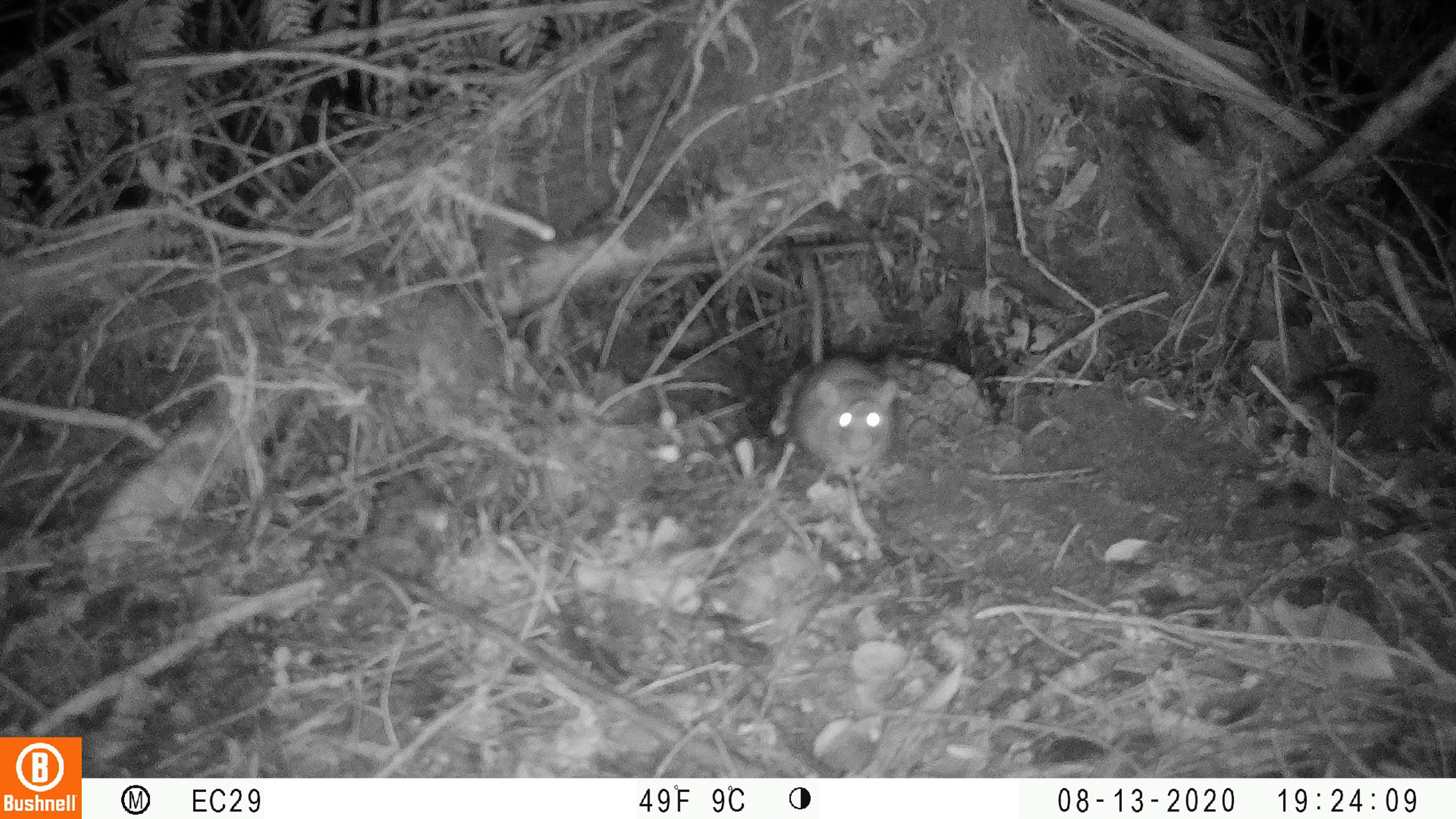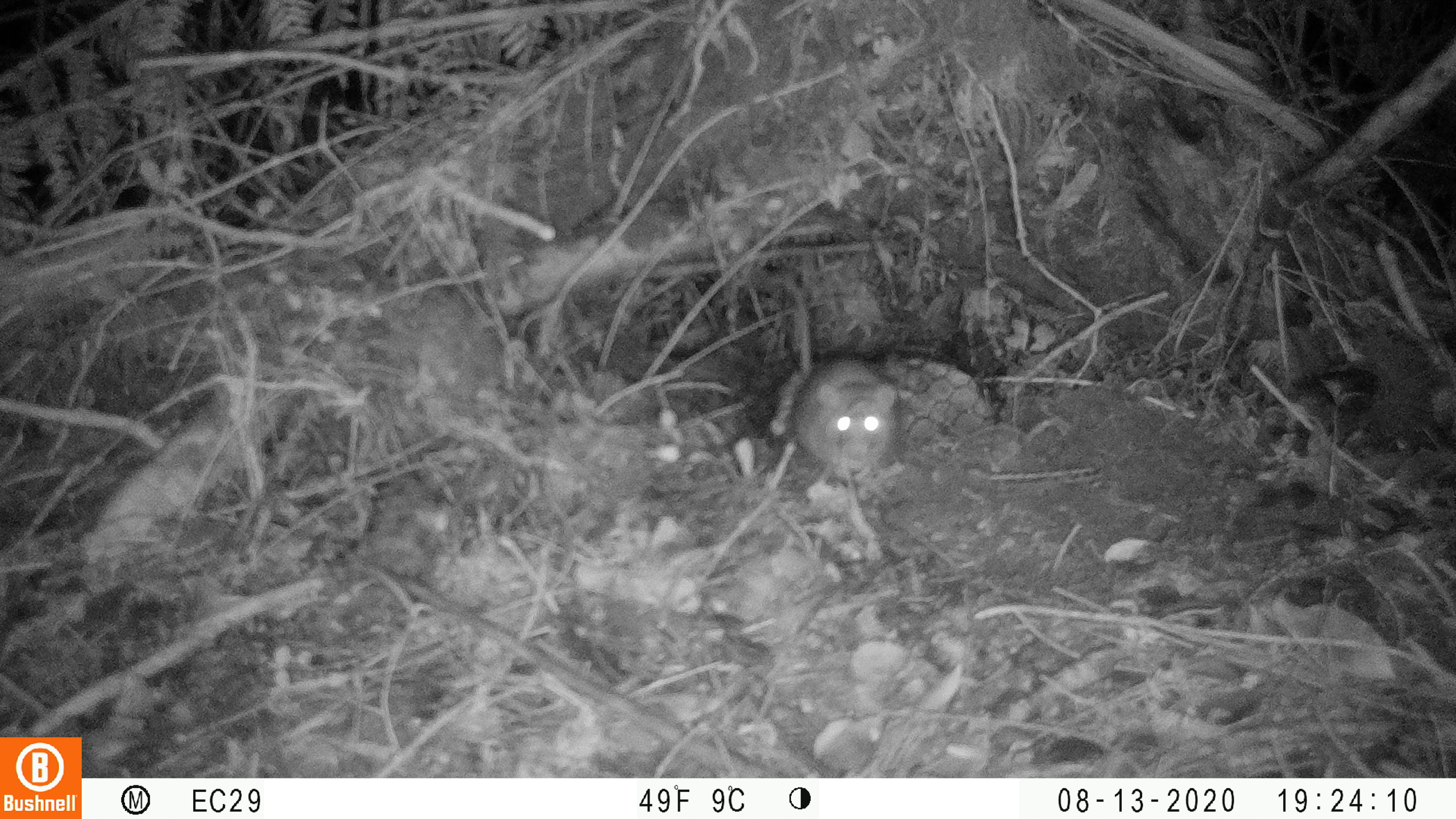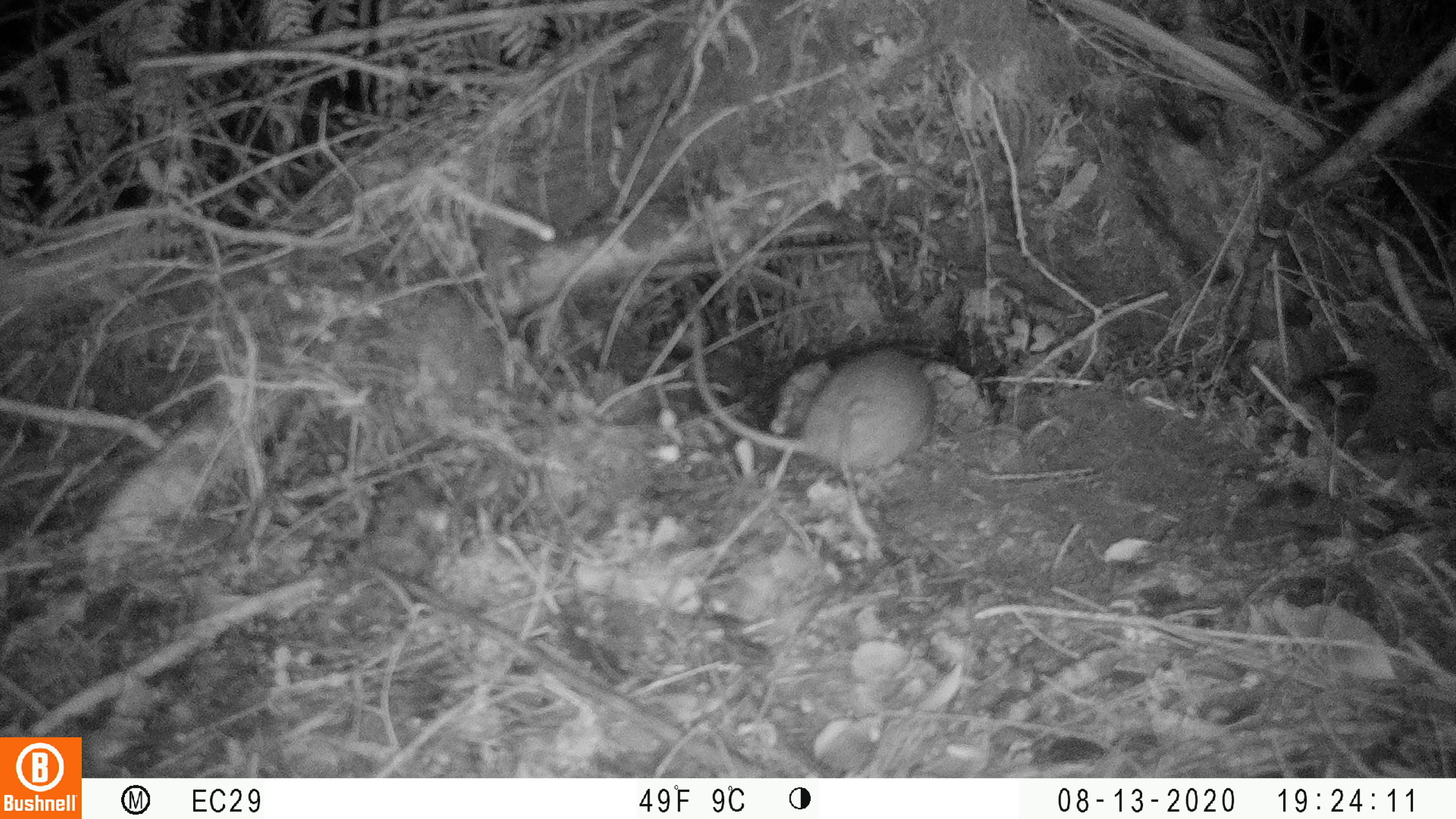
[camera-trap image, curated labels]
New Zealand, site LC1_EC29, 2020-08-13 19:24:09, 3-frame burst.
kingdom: Animalia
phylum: Chordata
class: Mammalia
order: Rodentia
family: Muridae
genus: Rattus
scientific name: Rattus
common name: rat